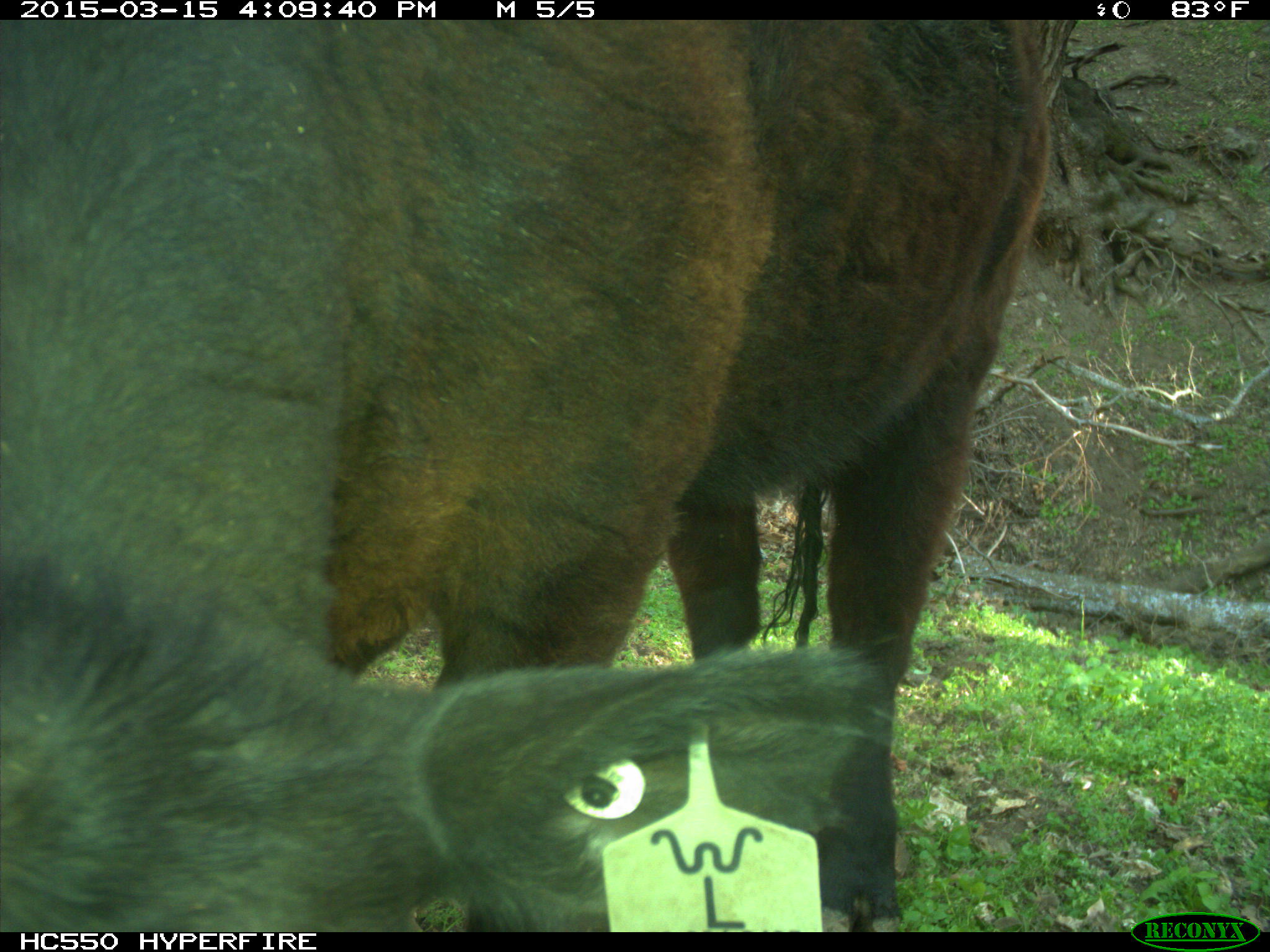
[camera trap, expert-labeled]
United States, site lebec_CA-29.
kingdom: Animalia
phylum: Chordata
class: Mammalia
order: Artiodactyla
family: Bovidae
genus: Bos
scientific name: Bos taurus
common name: domestic cow